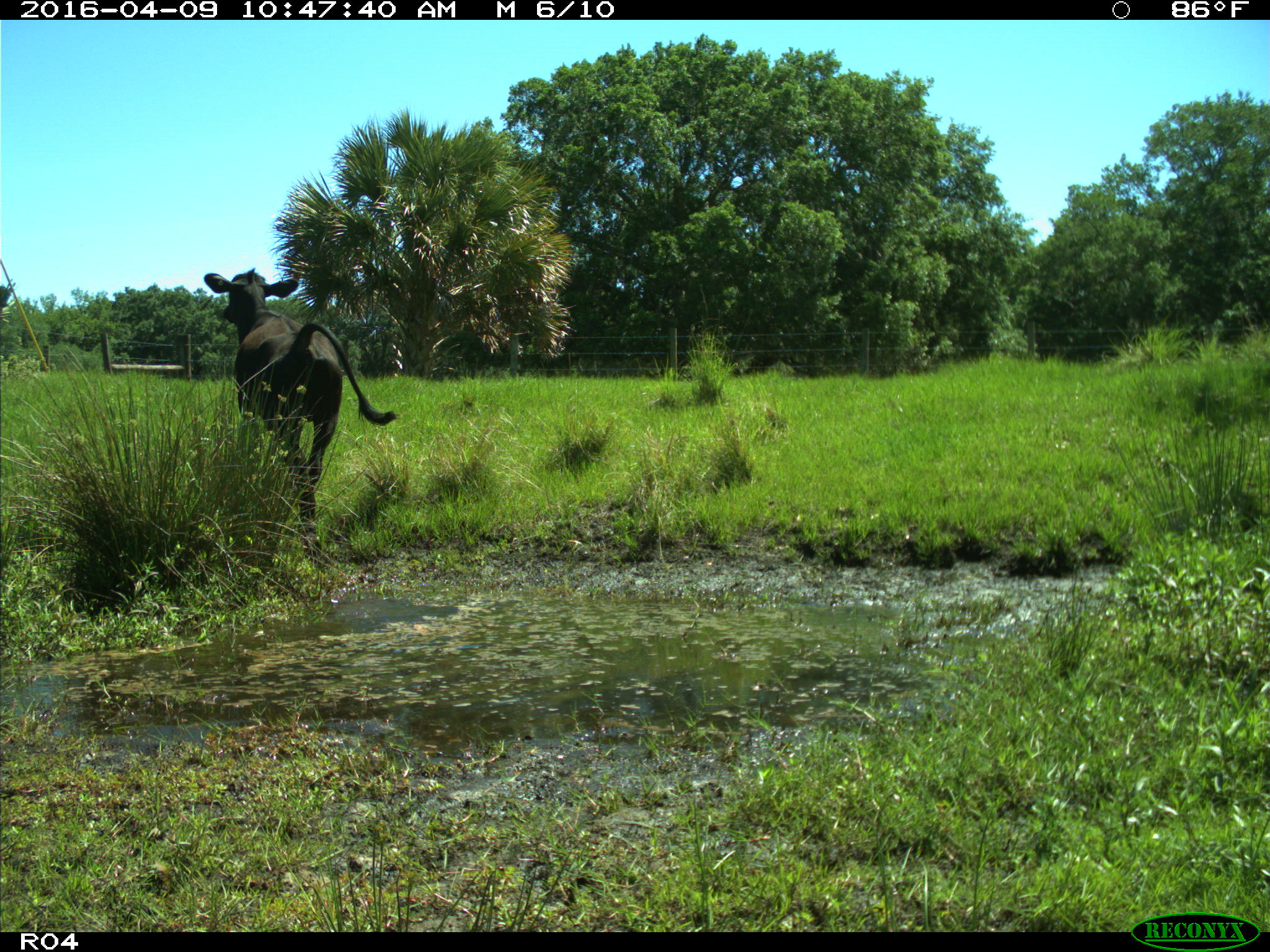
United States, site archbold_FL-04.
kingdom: Animalia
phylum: Chordata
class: Mammalia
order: Artiodactyla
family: Bovidae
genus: Bos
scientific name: Bos taurus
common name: domestic cow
Bos taurus (domestic cow).